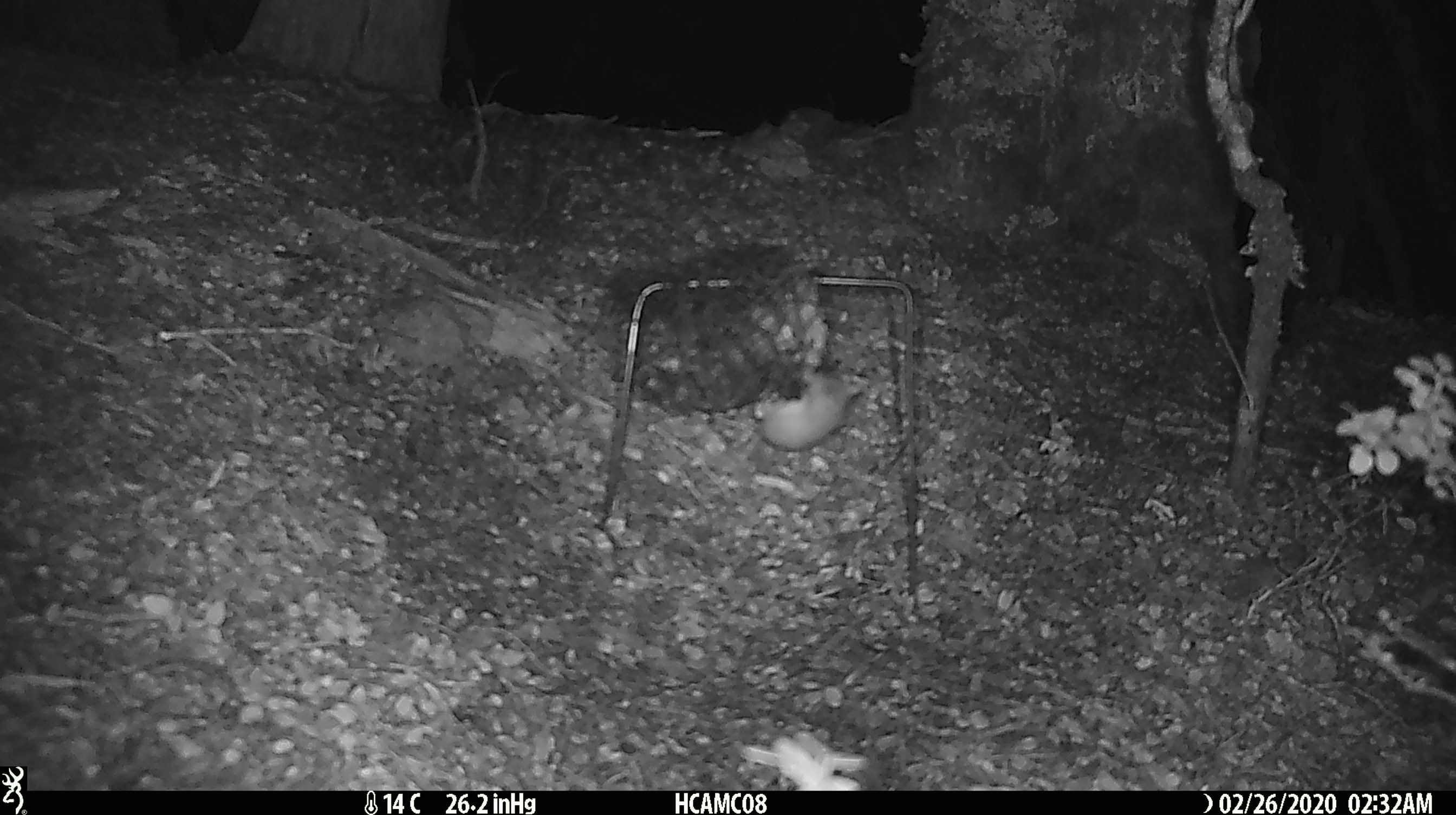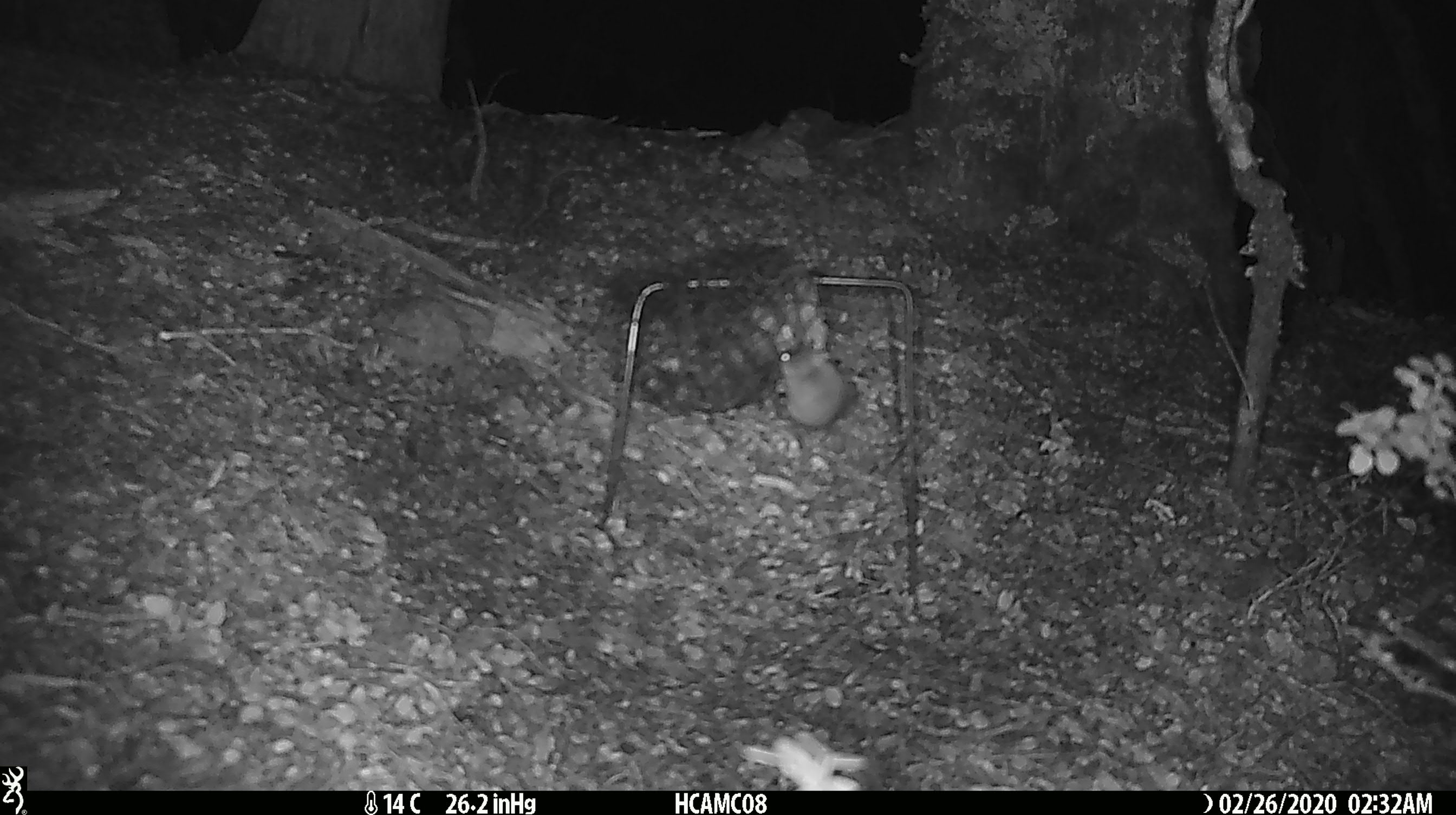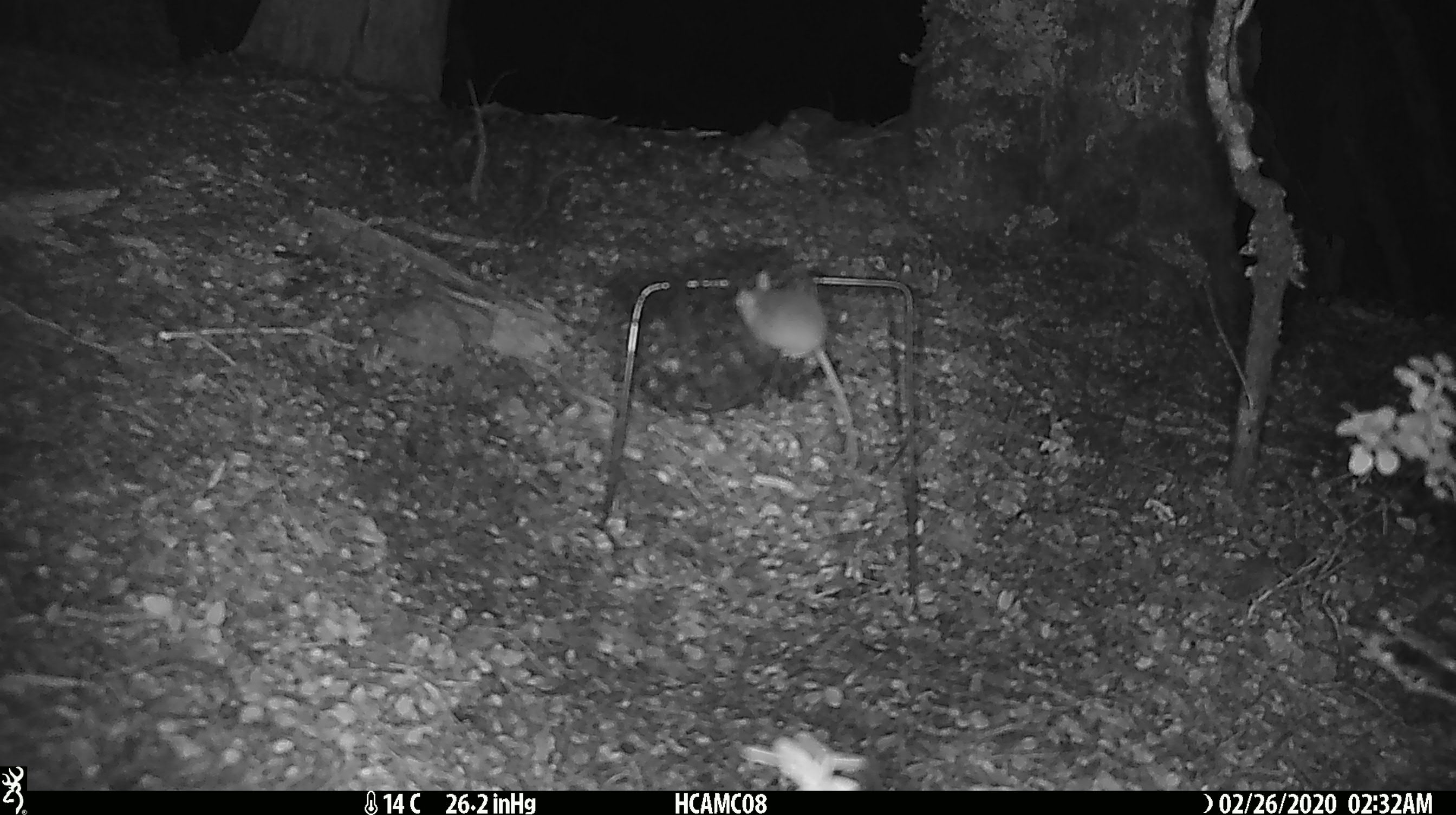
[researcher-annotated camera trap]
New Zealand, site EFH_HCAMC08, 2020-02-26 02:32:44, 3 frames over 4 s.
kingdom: Animalia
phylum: Chordata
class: Mammalia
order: Rodentia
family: Muridae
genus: Mus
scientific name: Mus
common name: mouse